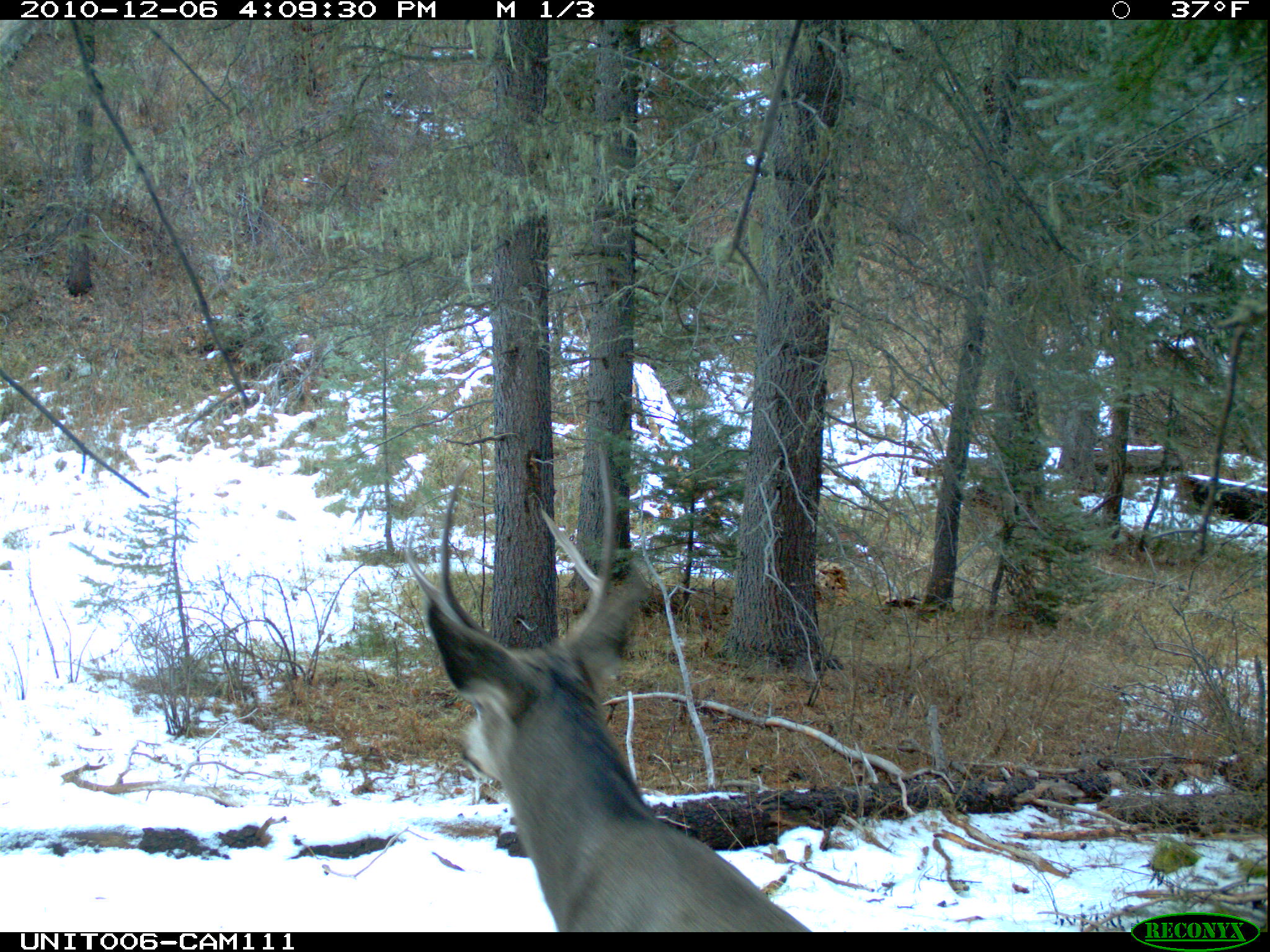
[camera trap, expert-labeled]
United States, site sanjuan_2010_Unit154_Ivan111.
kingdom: Animalia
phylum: Chordata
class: Mammalia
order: Artiodactyla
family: Cervidae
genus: Odocoileus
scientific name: Odocoileus hemionus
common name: mule deer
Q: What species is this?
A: Odocoileus hemionus (mule deer).